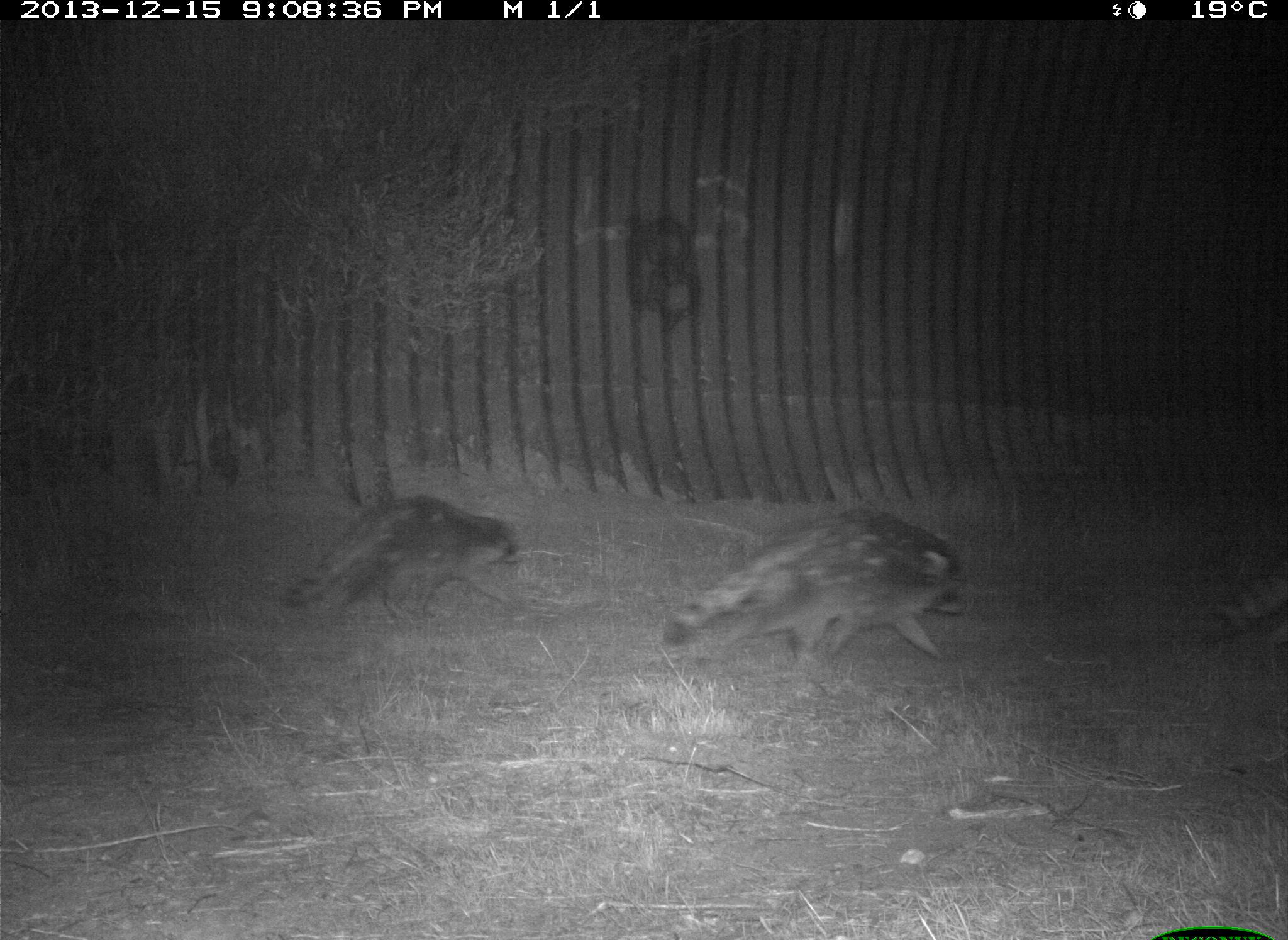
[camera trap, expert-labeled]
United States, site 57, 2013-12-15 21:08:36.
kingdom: Animalia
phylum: Chordata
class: Mammalia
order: Carnivora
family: Procyonidae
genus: Procyon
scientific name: Procyon lotor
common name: raccoon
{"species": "raccoon (Procyon lotor)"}